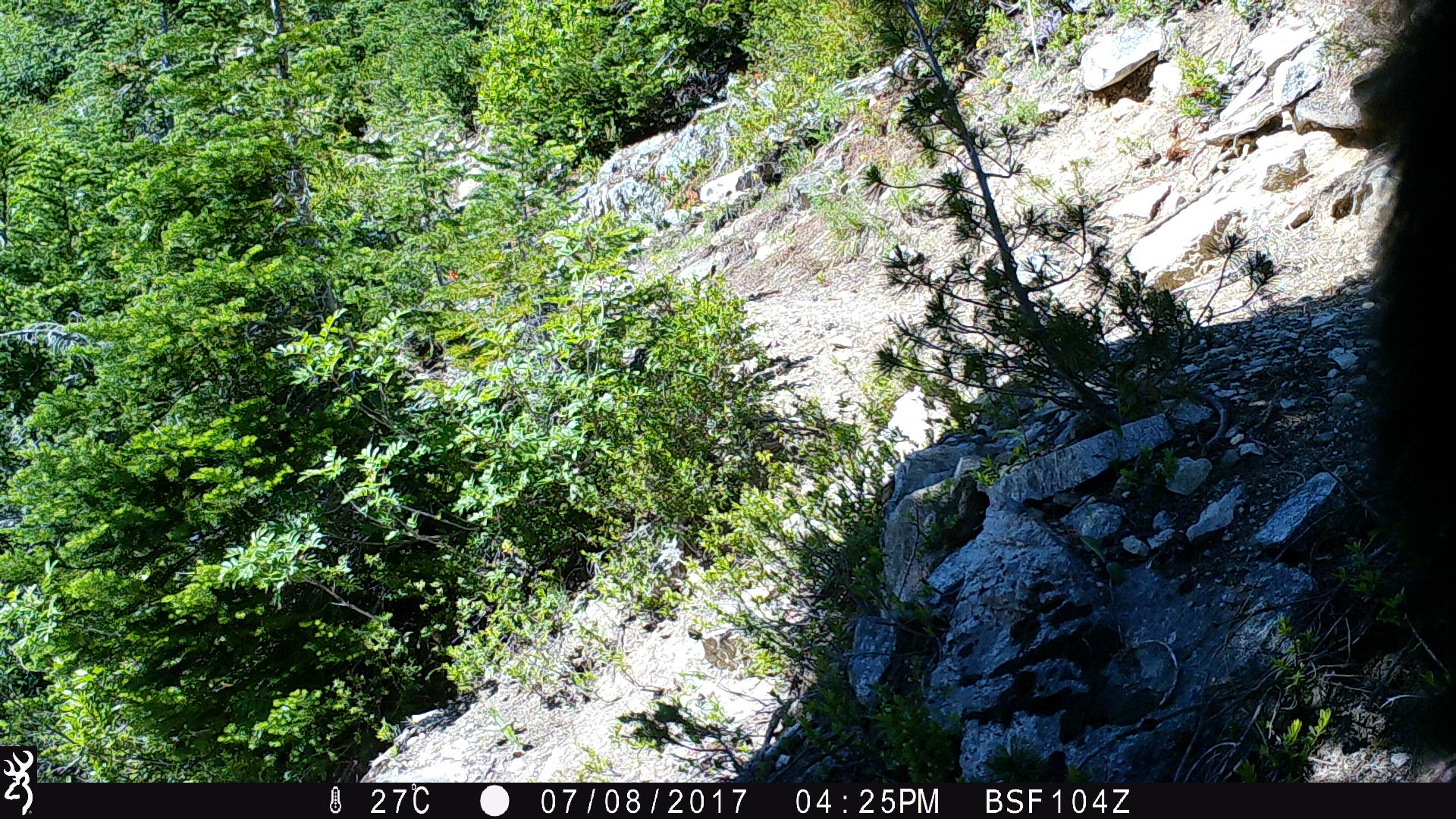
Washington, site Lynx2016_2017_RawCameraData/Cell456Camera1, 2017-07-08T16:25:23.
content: unidentified animal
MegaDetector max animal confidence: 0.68